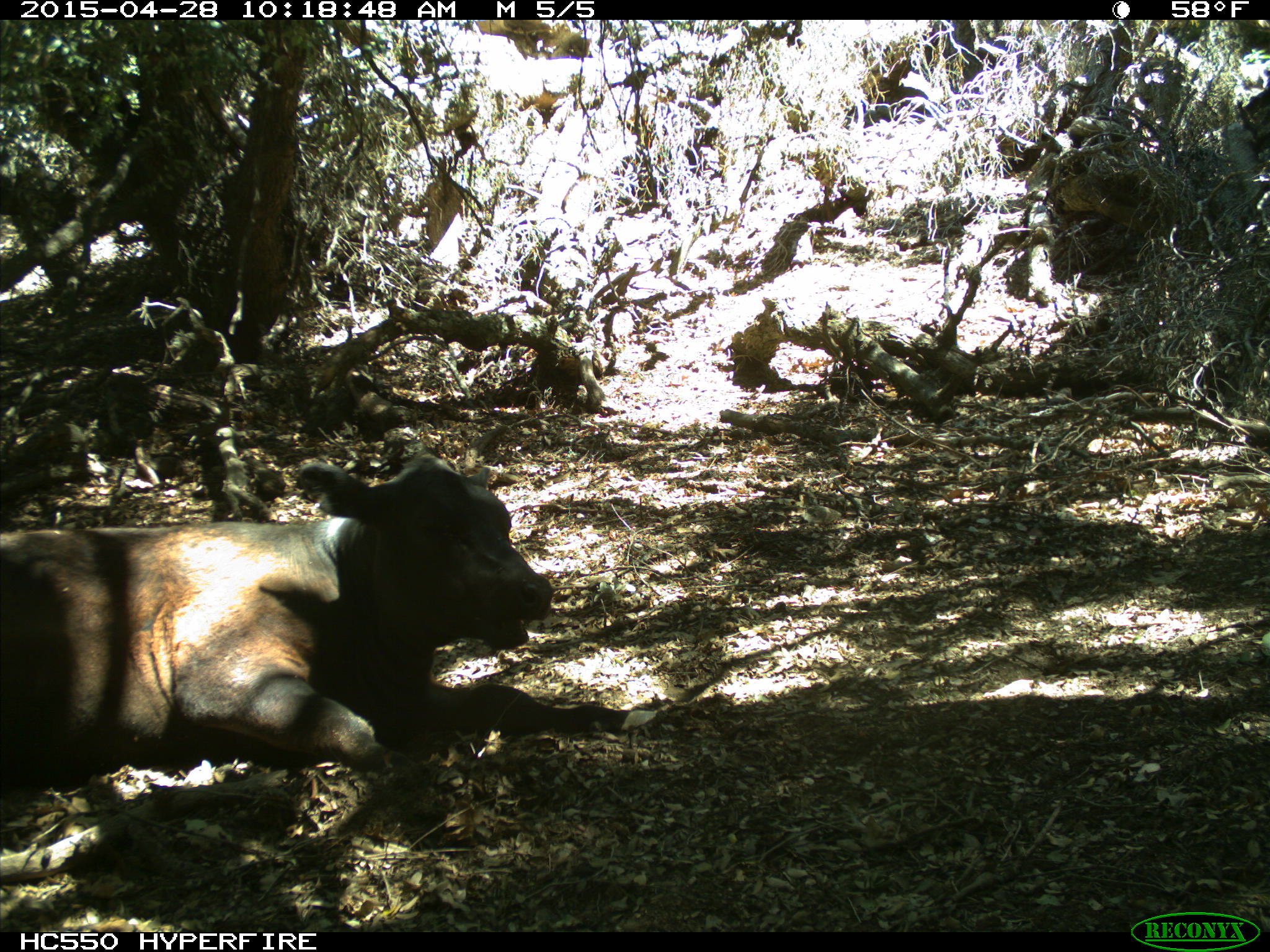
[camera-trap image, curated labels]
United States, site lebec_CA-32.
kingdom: Animalia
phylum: Chordata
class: Mammalia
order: Artiodactyla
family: Bovidae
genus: Bos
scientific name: Bos taurus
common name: domestic cow